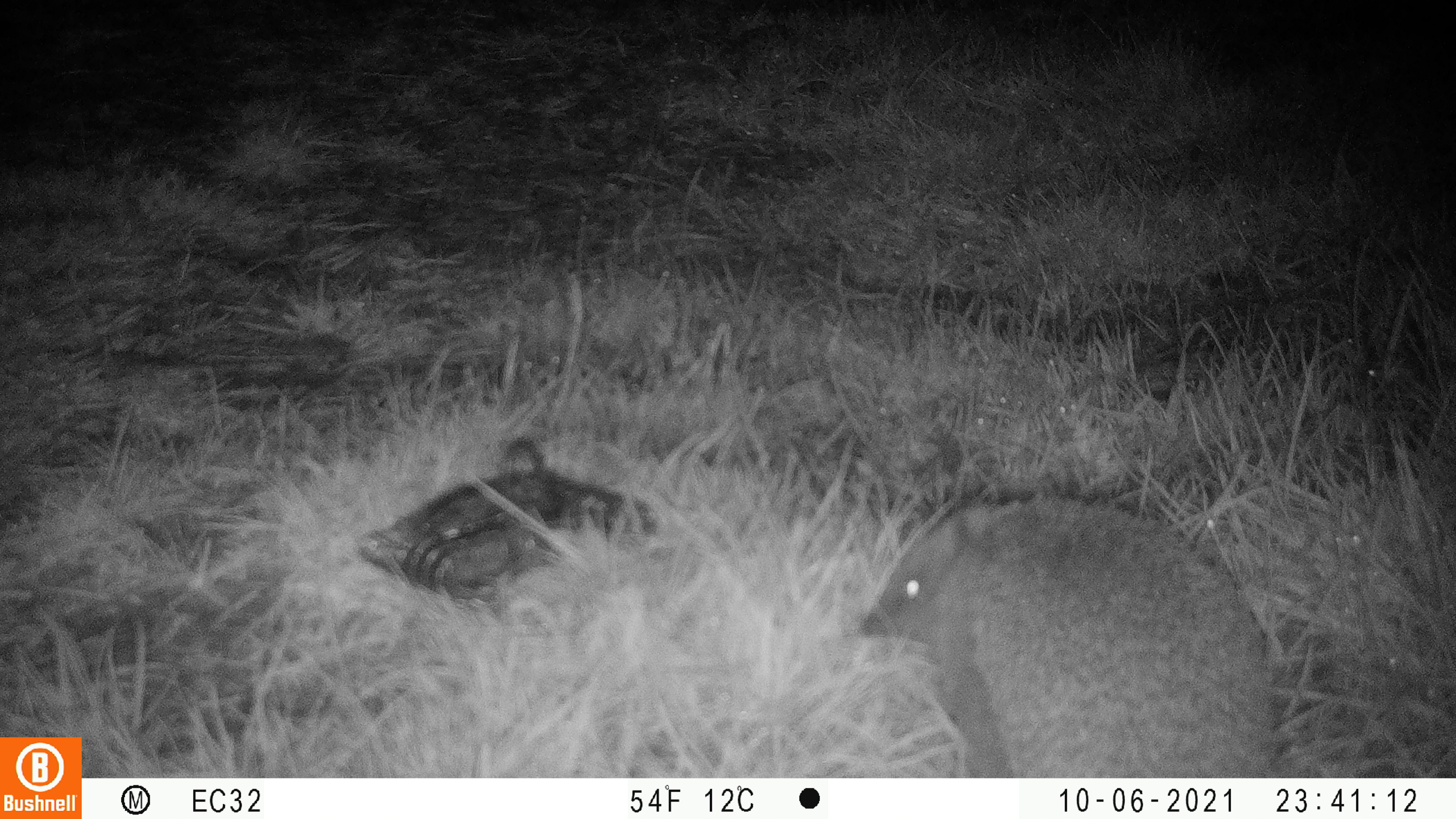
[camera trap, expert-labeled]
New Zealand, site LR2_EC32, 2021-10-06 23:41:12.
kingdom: Animalia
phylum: Chordata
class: Mammalia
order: Eulipotyphla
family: Erinaceidae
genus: Erinaceus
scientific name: Erinaceus europaeus europaeus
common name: european hedgehog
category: hedgehog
Hedgehog (european hedgehog) (Erinaceus europaeus europaeus).